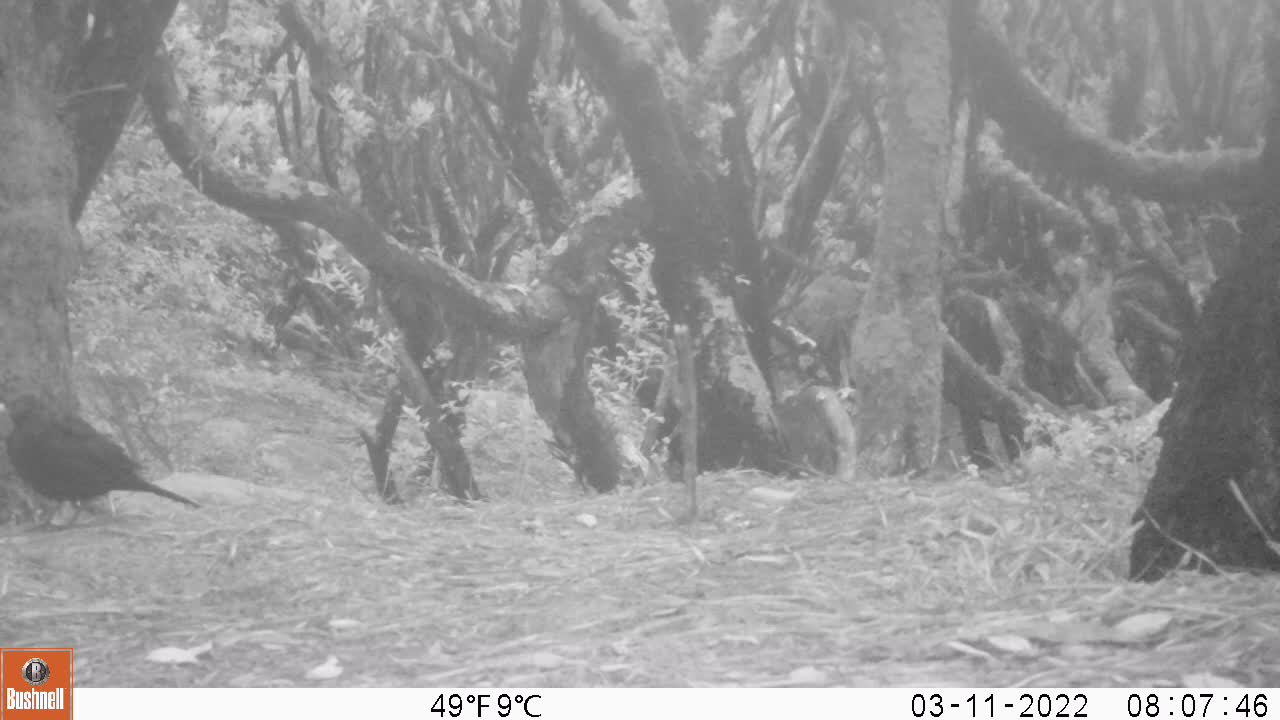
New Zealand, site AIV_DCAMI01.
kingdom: Animalia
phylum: Chordata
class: Aves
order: Passeriformes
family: Turdidae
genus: Turdus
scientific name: Turdus merula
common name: eurasian blackbird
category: blackbird